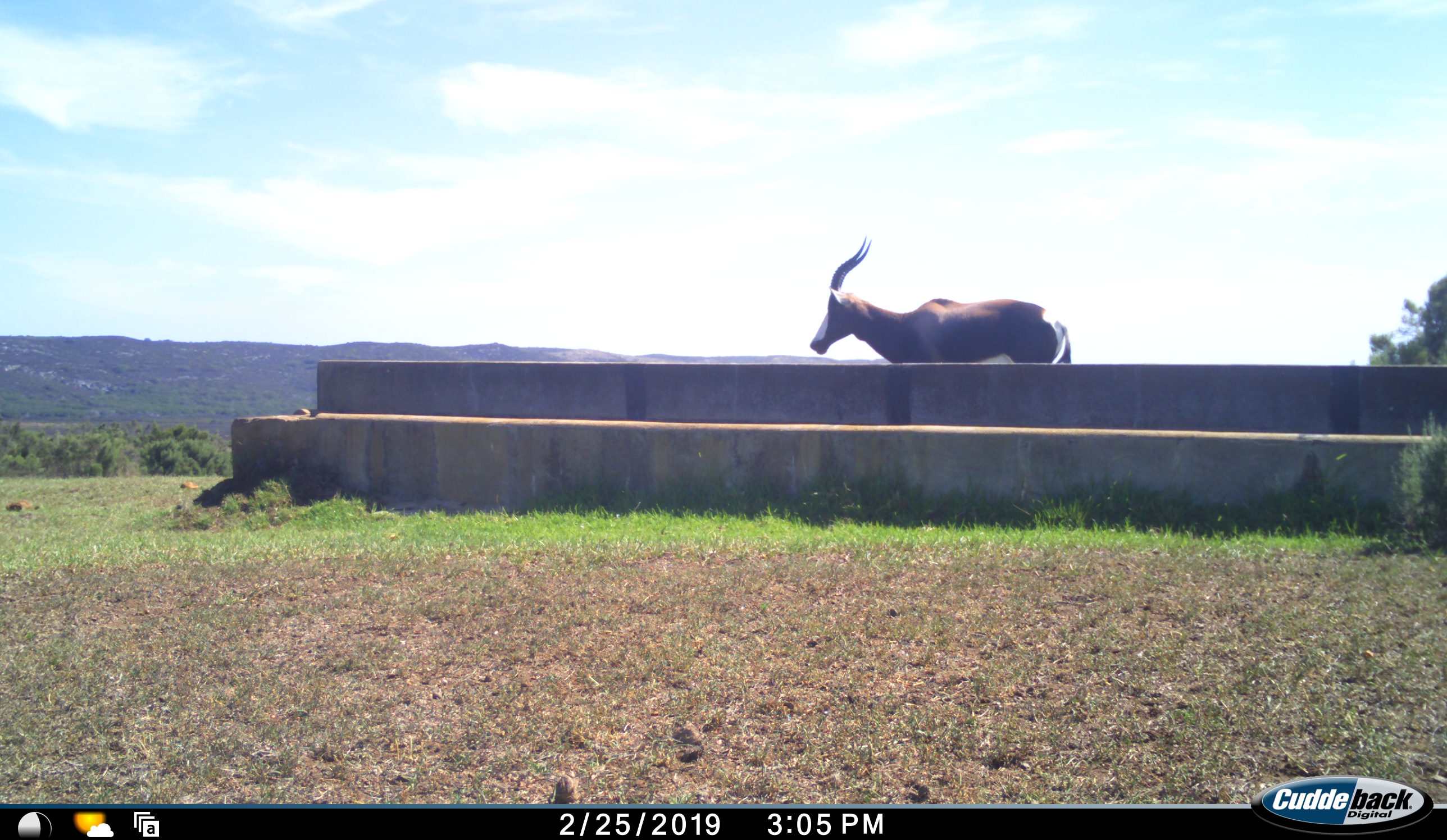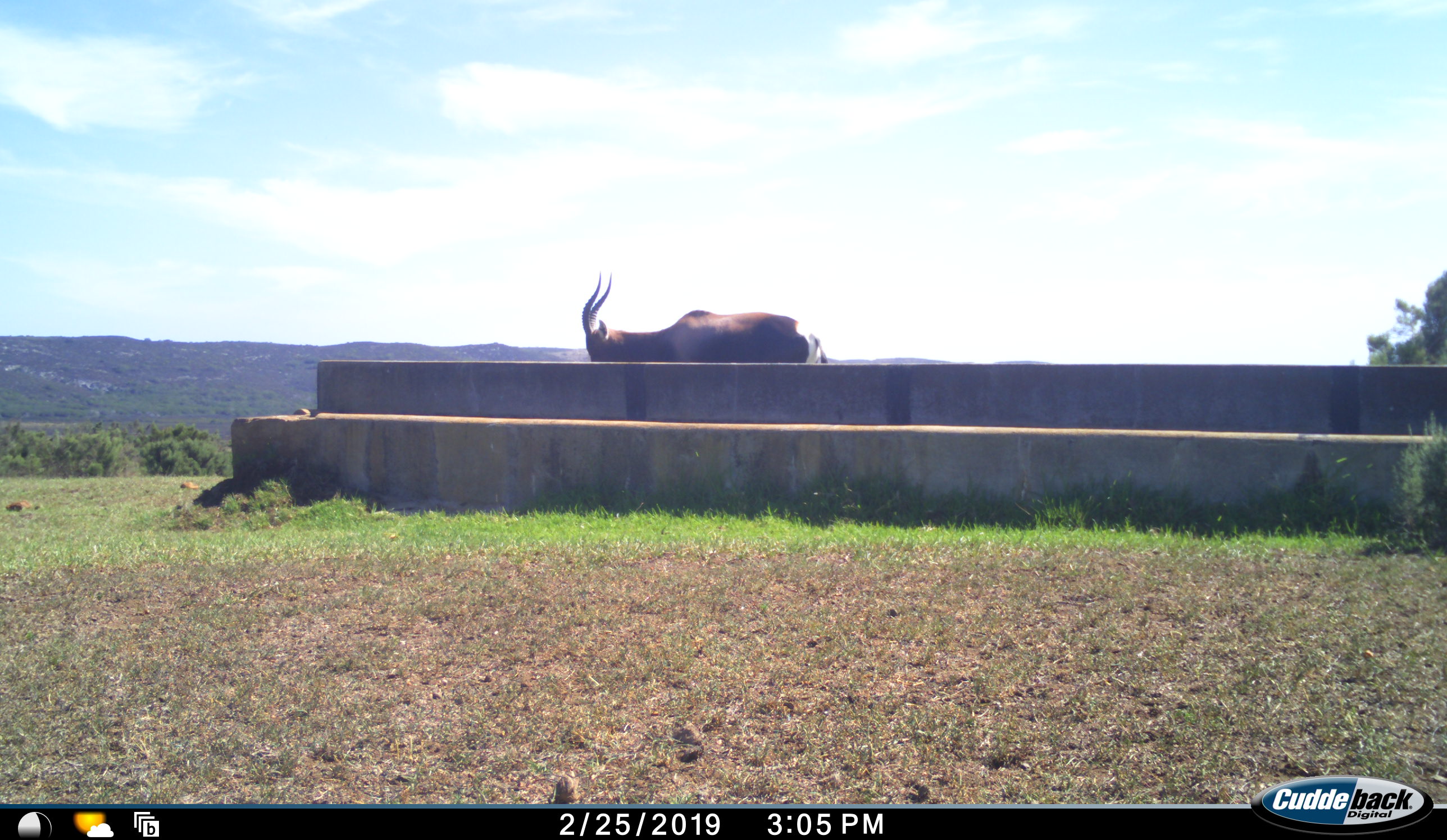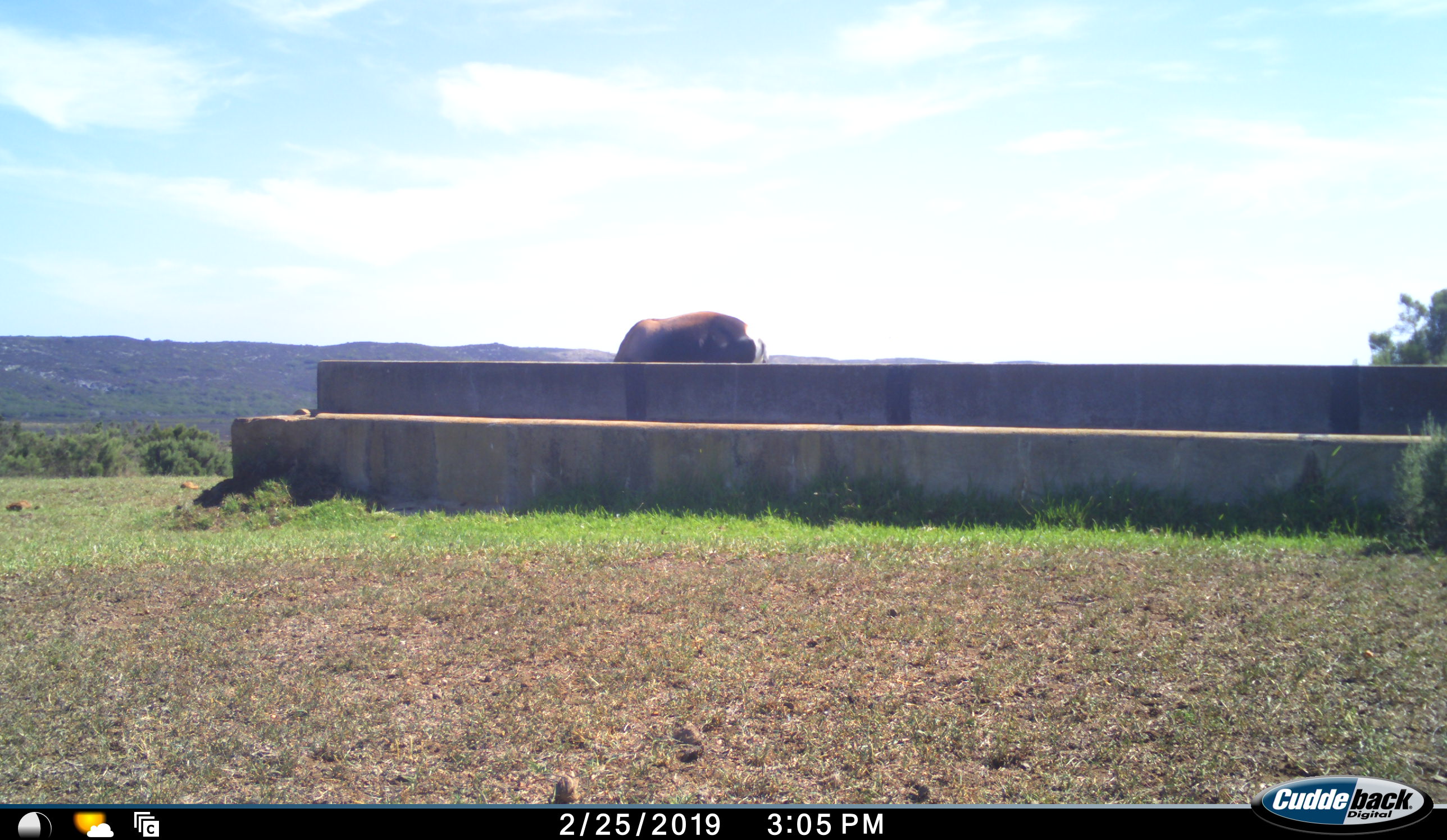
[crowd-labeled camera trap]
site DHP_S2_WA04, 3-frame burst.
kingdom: Animalia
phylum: Chordata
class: Mammalia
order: Artiodactyla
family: Bovidae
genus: Damaliscus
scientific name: Damaliscus pygargus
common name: bontebok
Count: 1.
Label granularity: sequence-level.